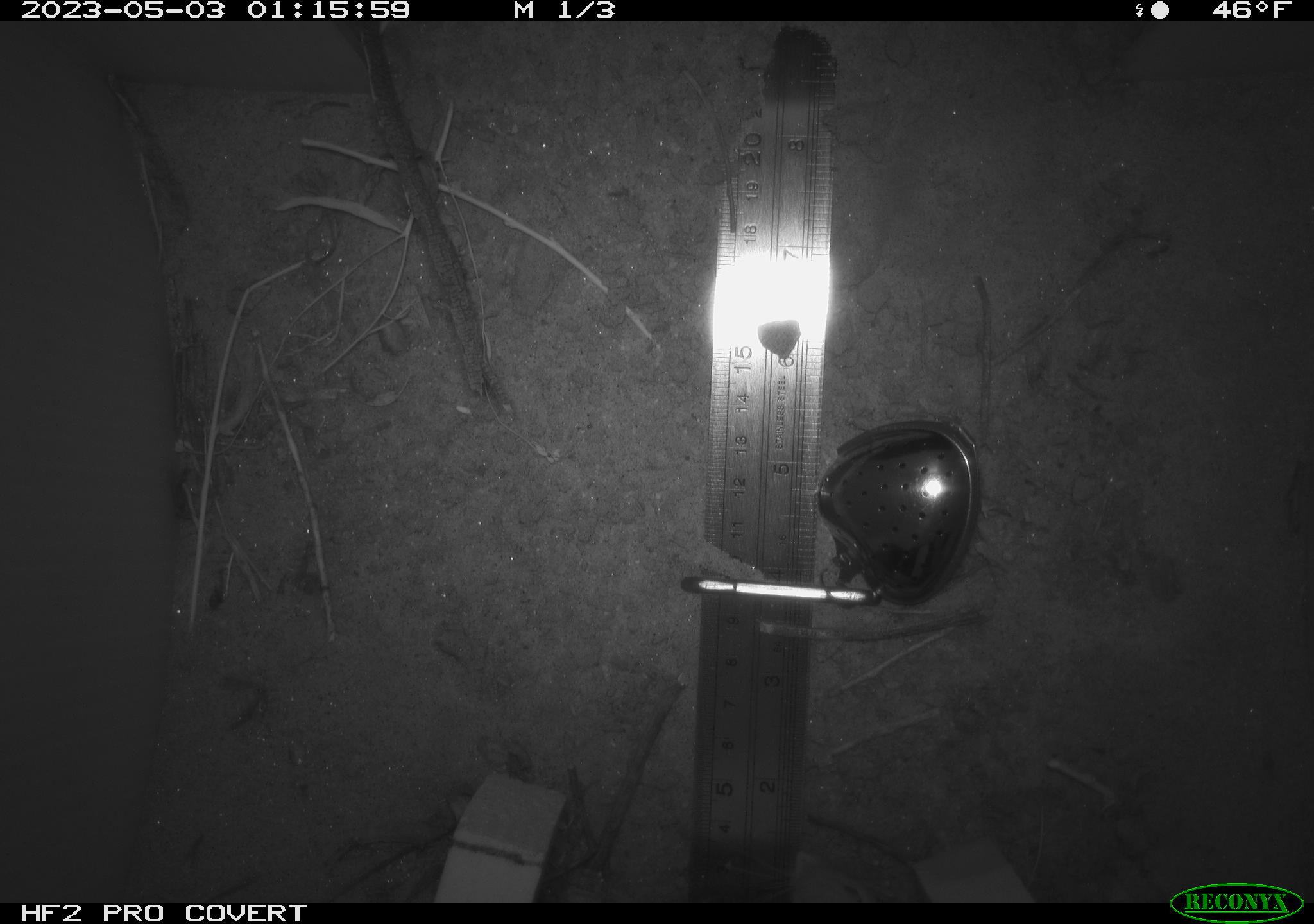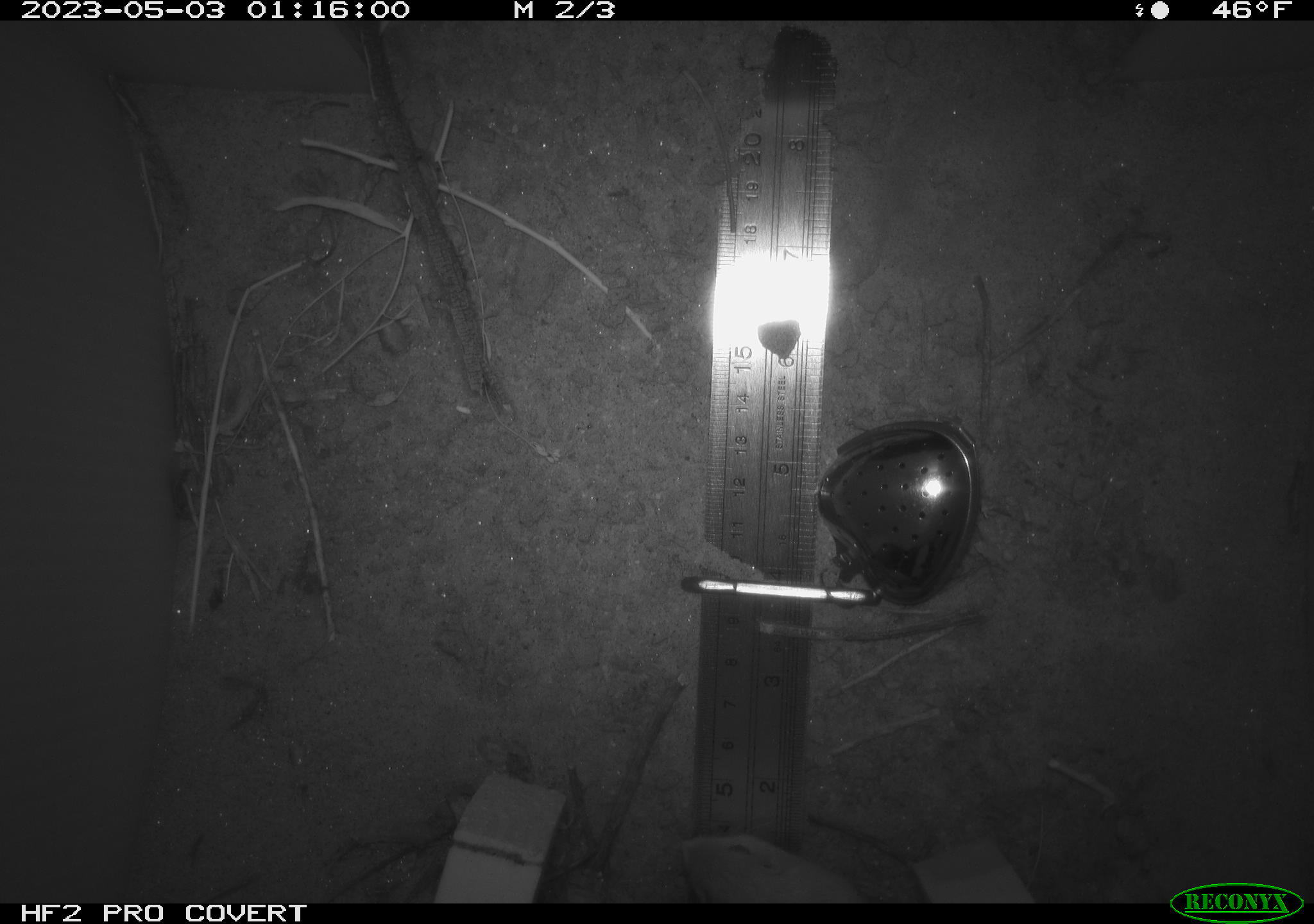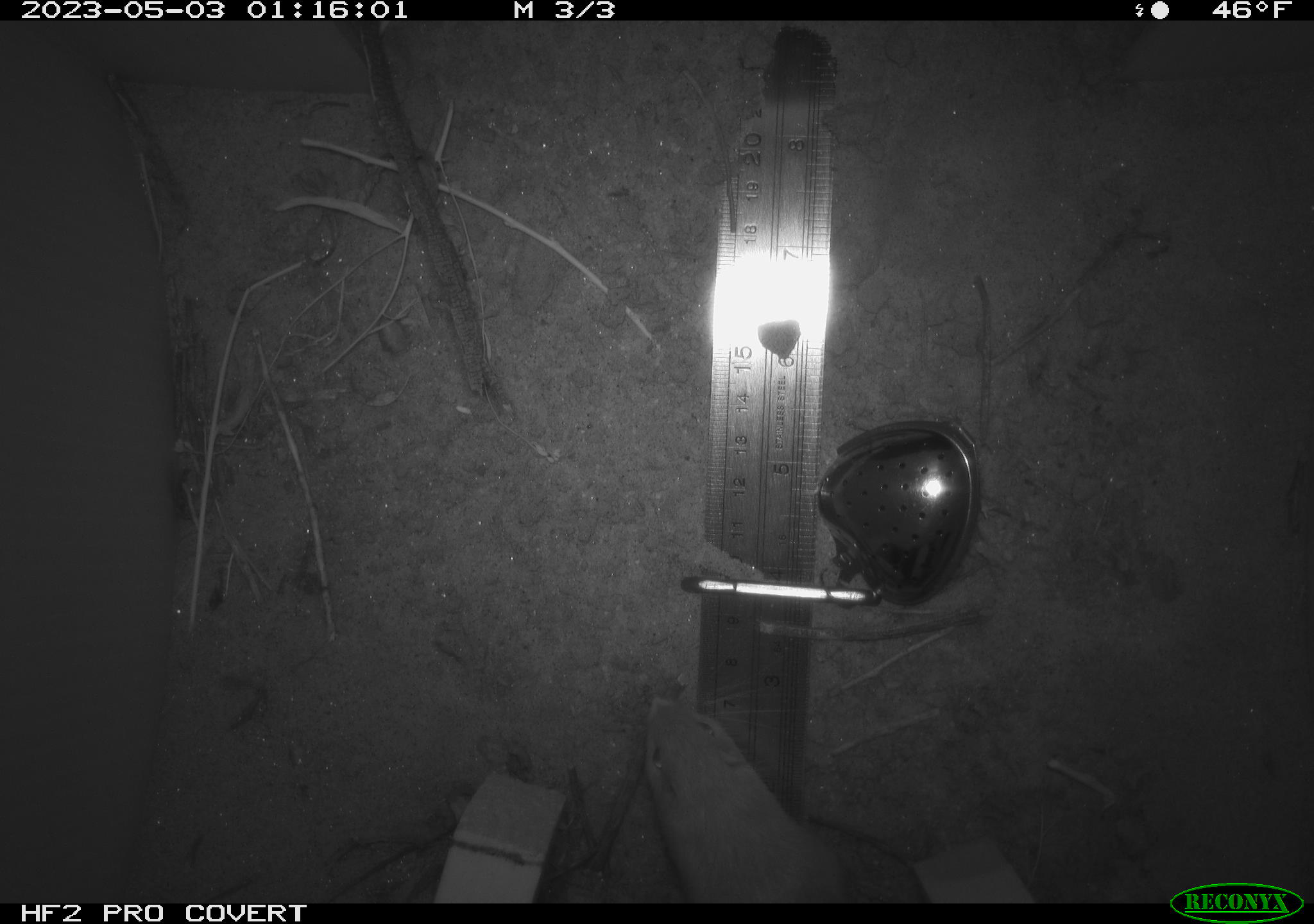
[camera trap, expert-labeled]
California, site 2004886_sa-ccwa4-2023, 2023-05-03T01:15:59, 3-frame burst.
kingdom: Animalia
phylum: Chordata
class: Mammalia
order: Rodentia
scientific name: Rodentia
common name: mouse species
Mouse species (Rodentia).